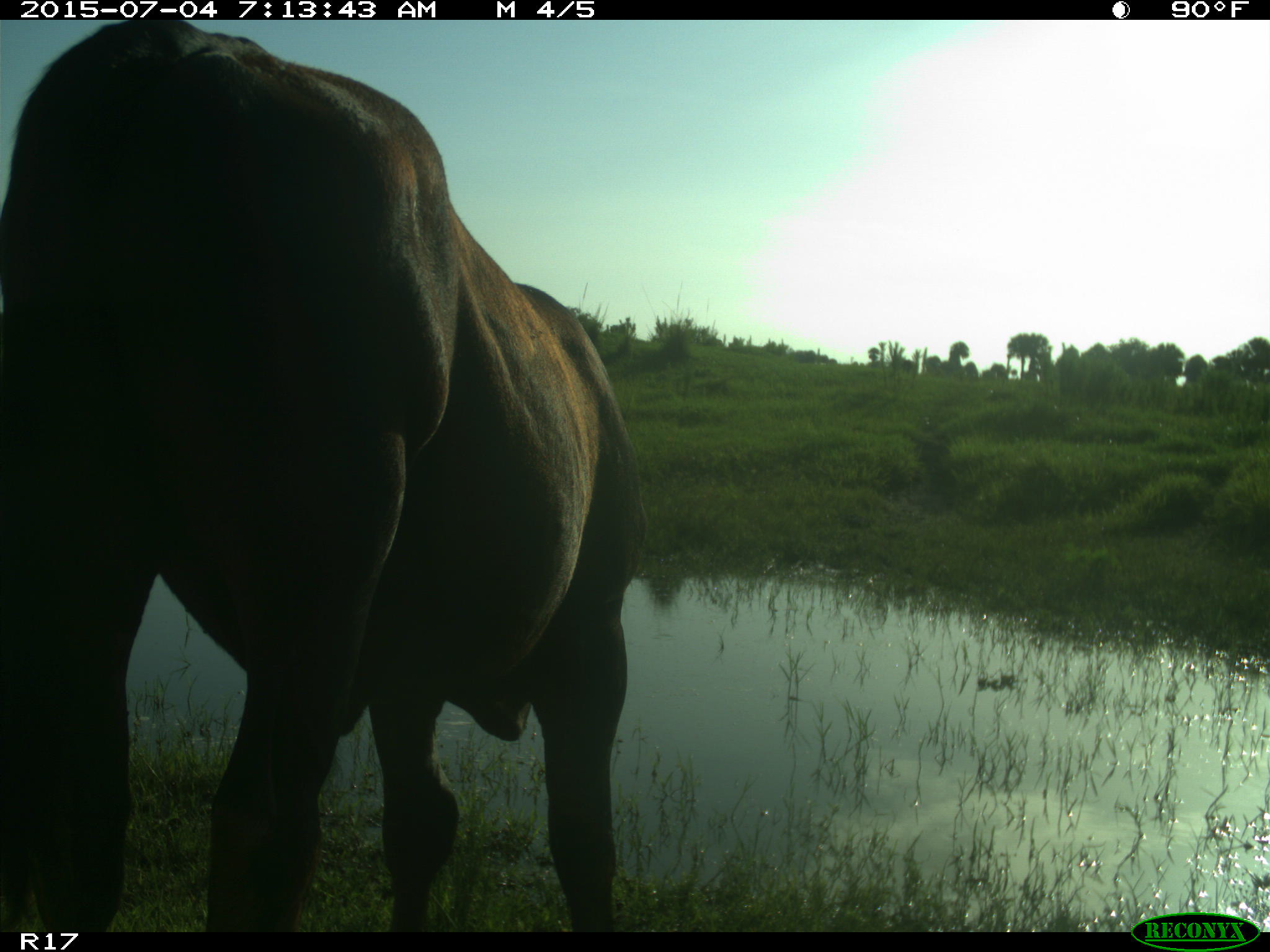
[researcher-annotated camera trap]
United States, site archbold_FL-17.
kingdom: Animalia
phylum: Chordata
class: Mammalia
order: Artiodactyla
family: Bovidae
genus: Bos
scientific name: Bos taurus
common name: domestic cow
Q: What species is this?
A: Bos taurus (domestic cow).